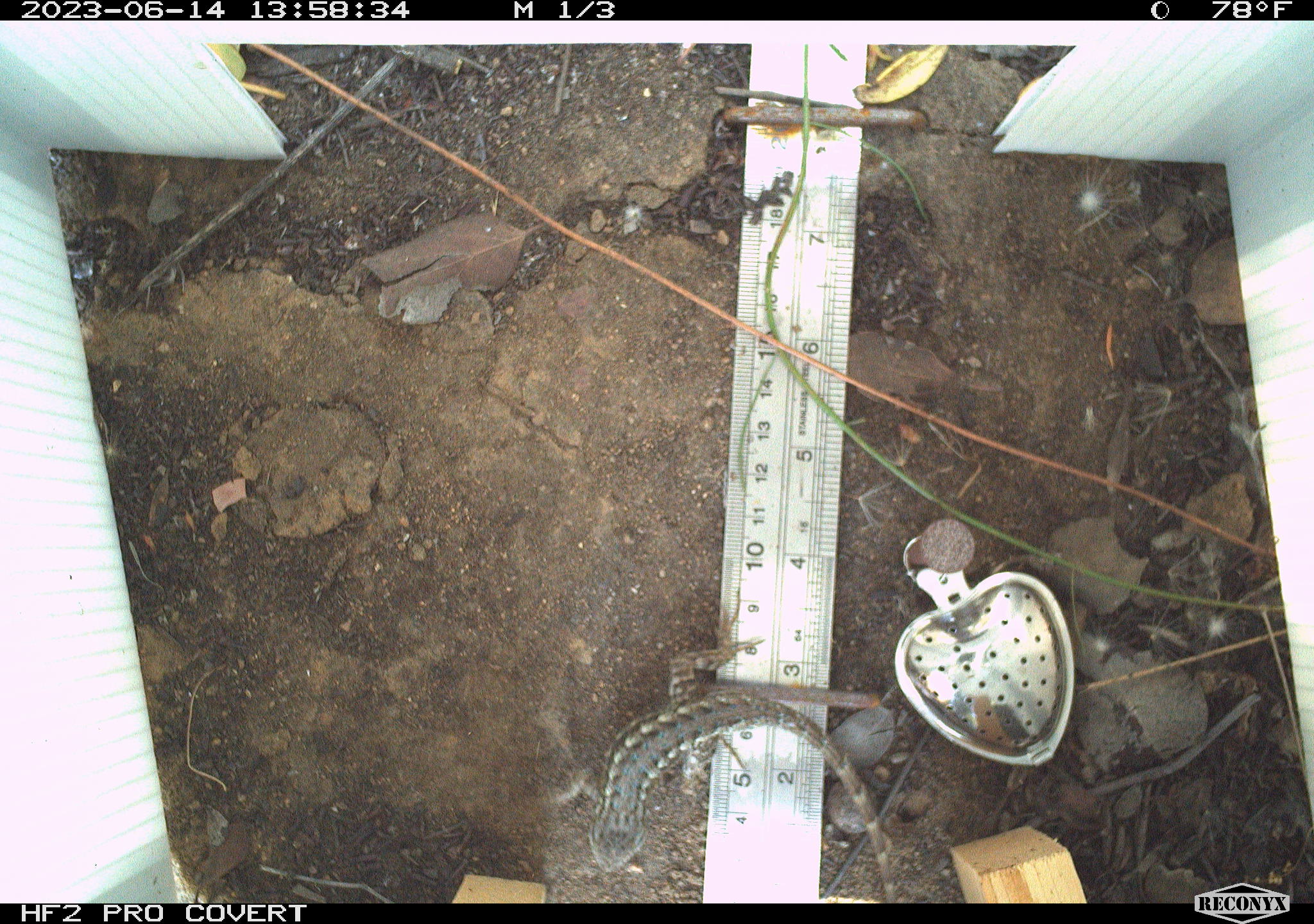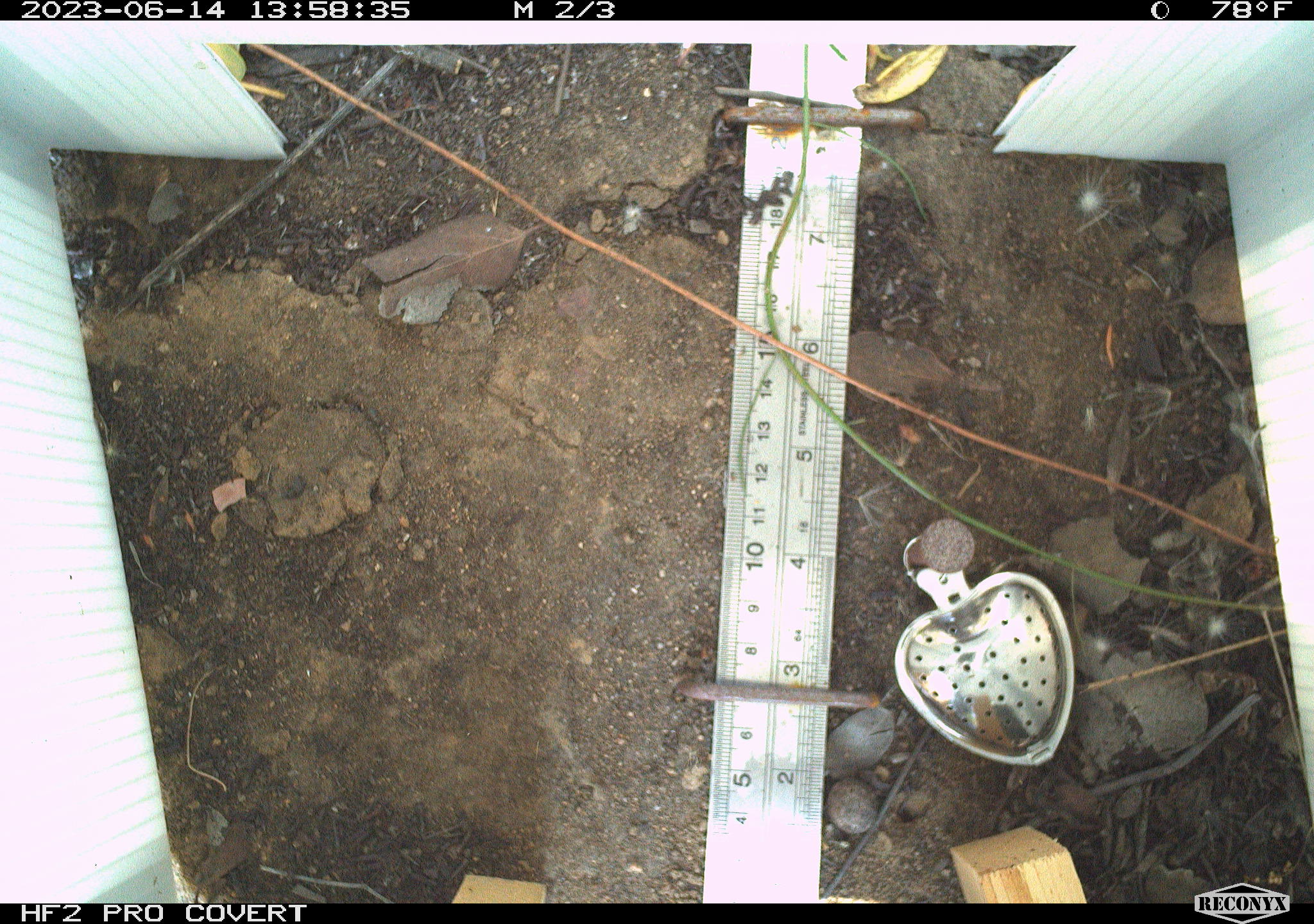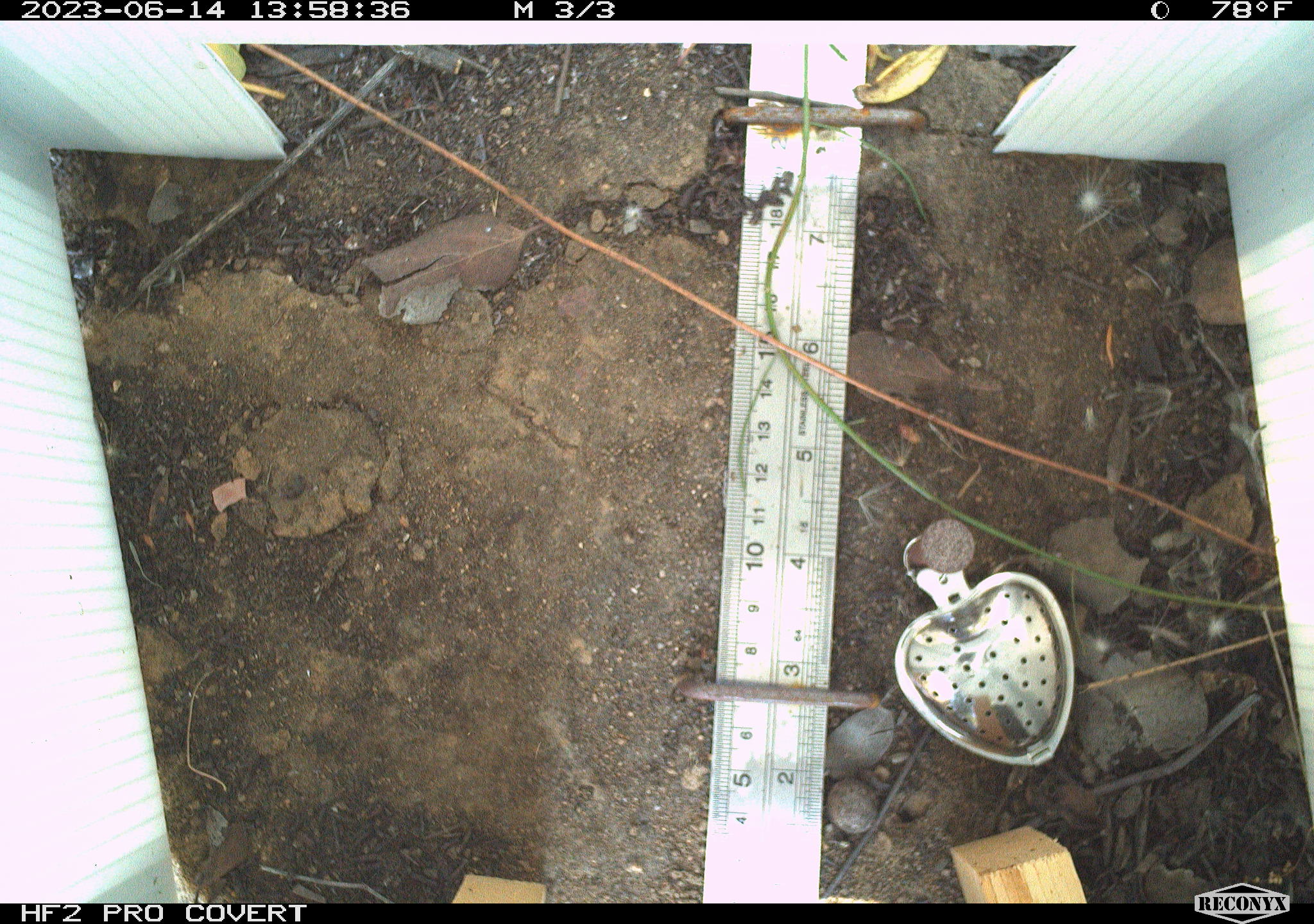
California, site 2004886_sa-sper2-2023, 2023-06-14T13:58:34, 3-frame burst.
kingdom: Animalia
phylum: Chordata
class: Reptilia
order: Squamata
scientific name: Squamata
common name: lizards and snakes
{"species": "lizards and snakes (Squamata)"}